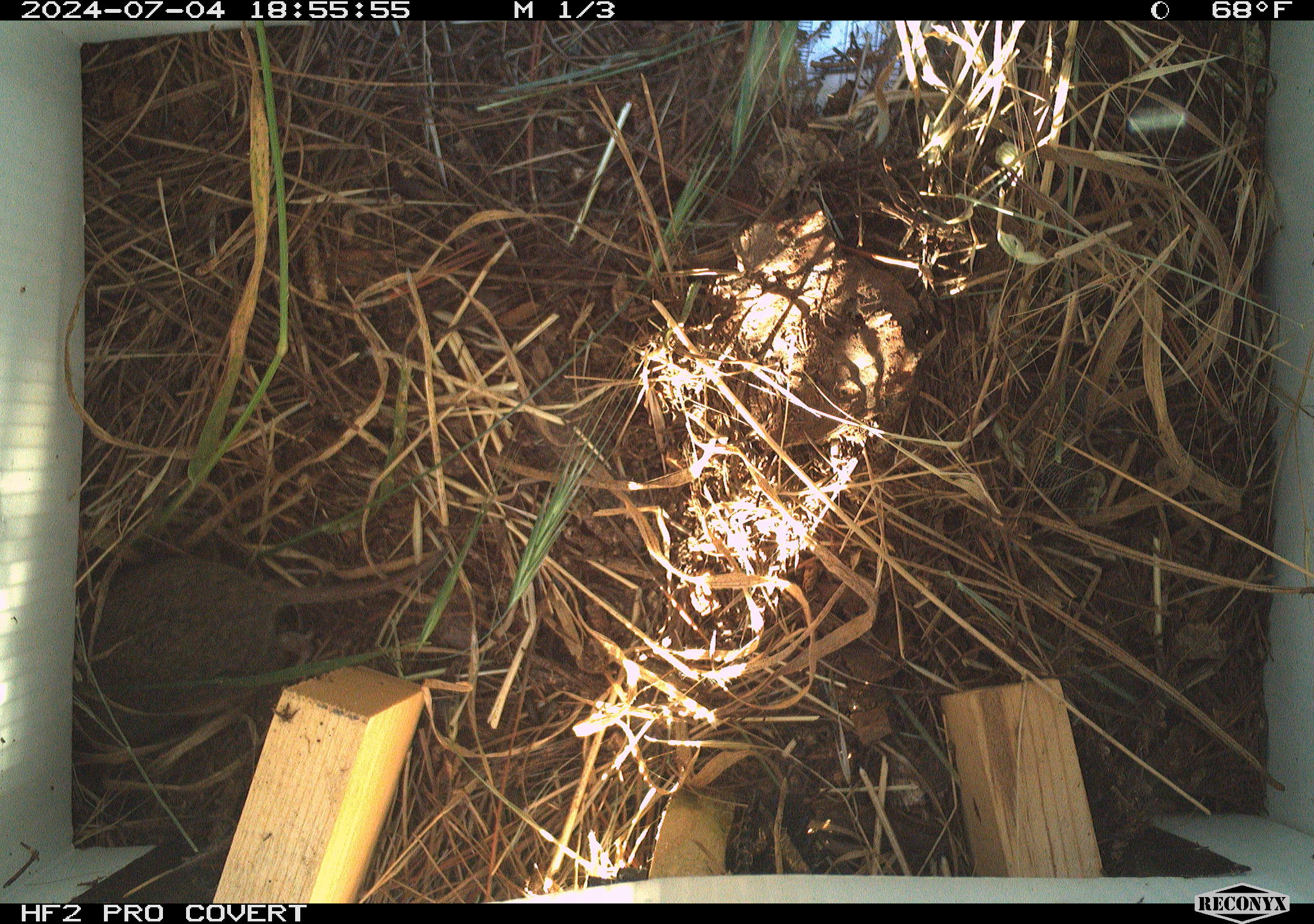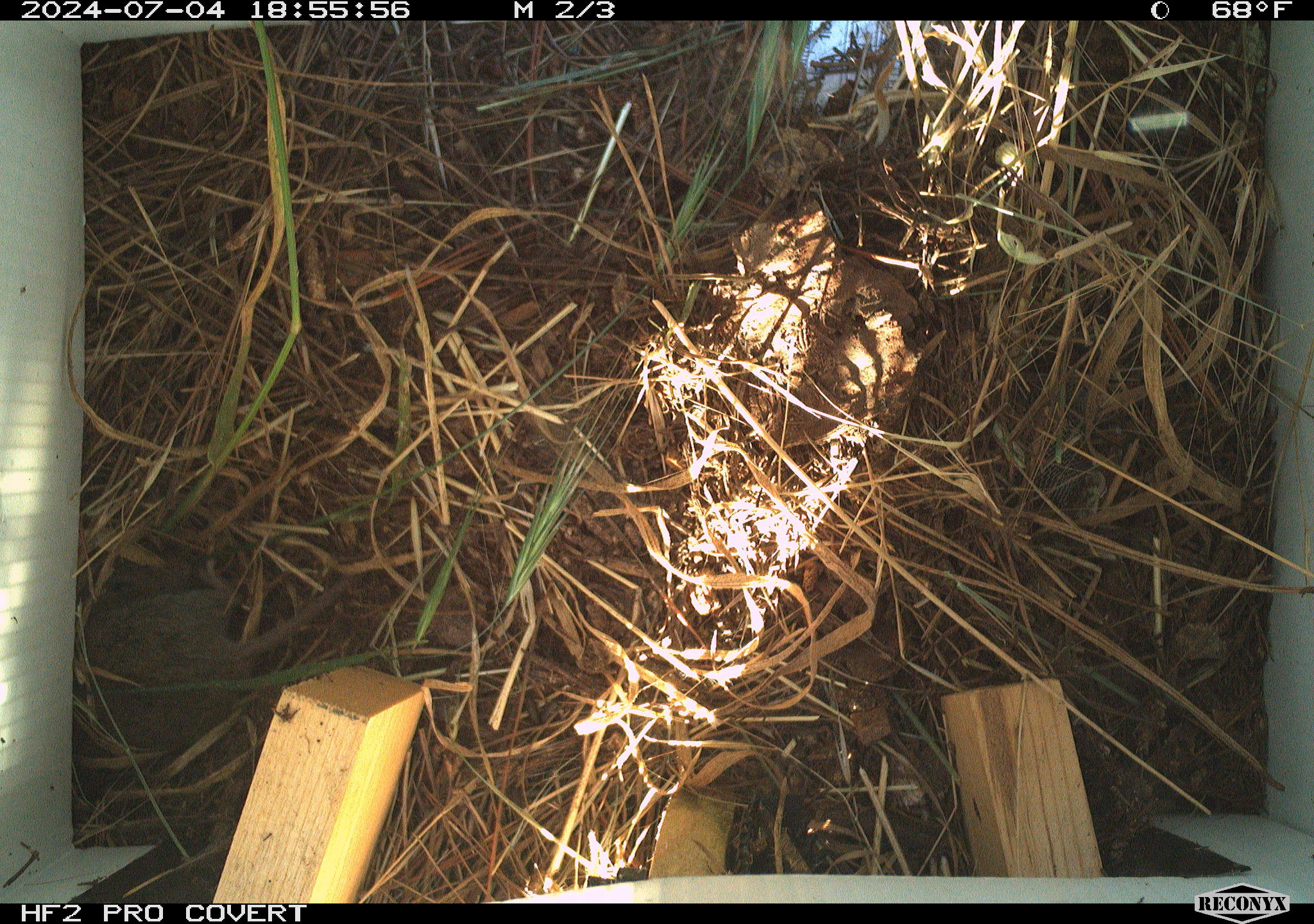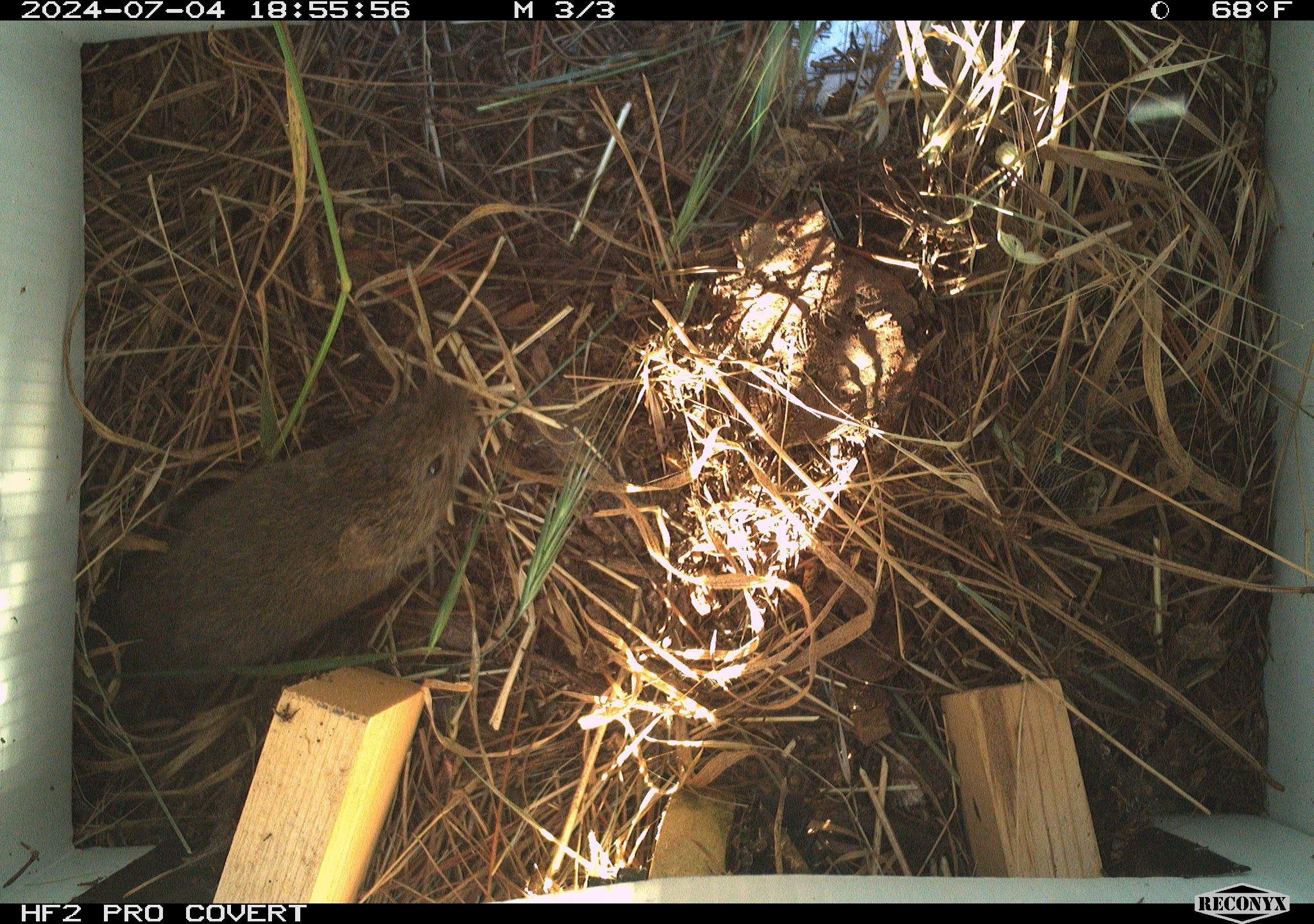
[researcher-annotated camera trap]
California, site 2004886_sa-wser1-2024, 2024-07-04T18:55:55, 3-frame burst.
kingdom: Animalia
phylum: Chordata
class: Mammalia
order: Rodentia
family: Cricetidae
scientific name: Arvicolinae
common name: voles, lemmings, and muskrats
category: arvicolinae subfamily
Arvicolinae subfamily (voles, lemmings, and muskrats) (Arvicolinae).